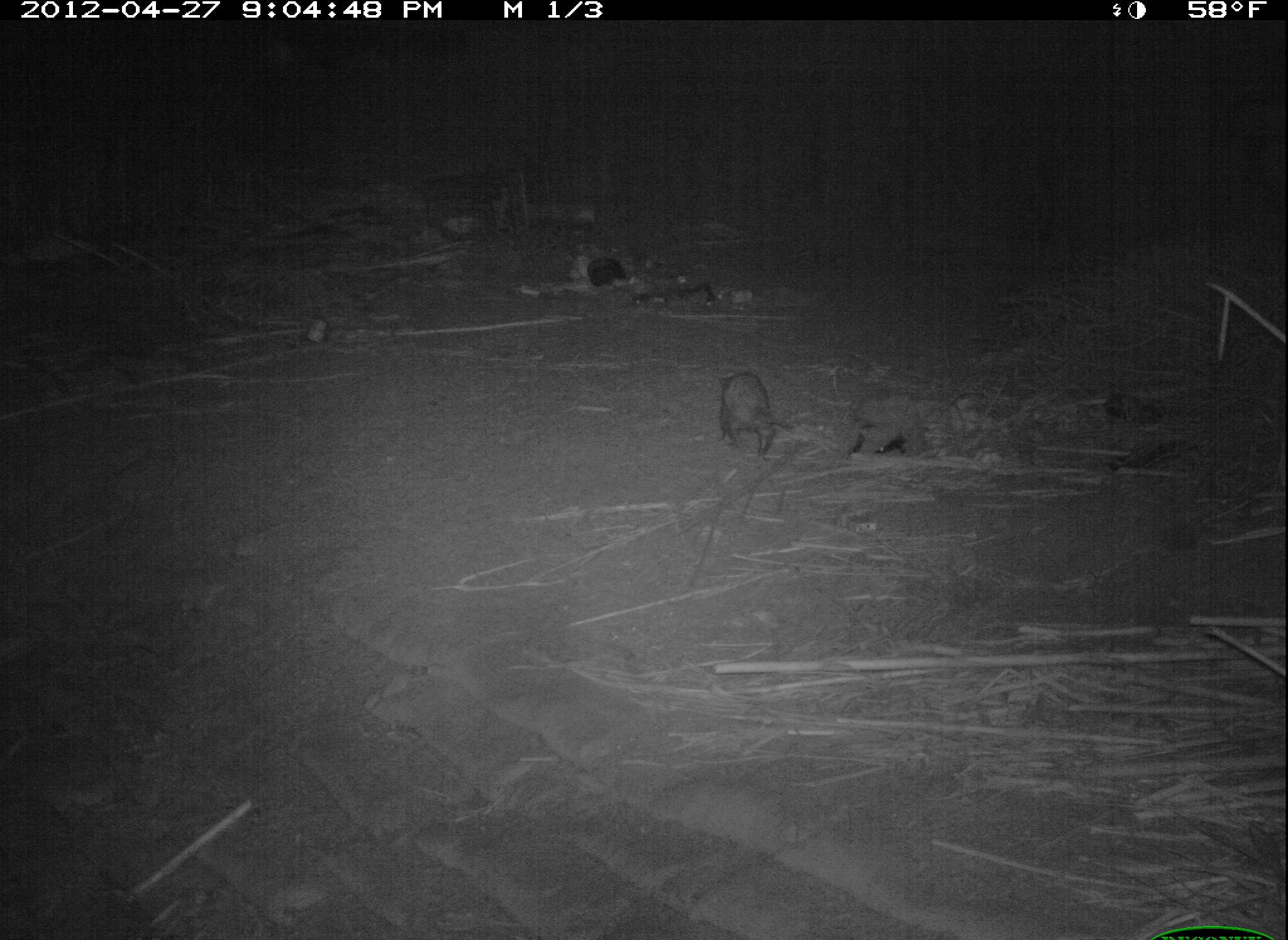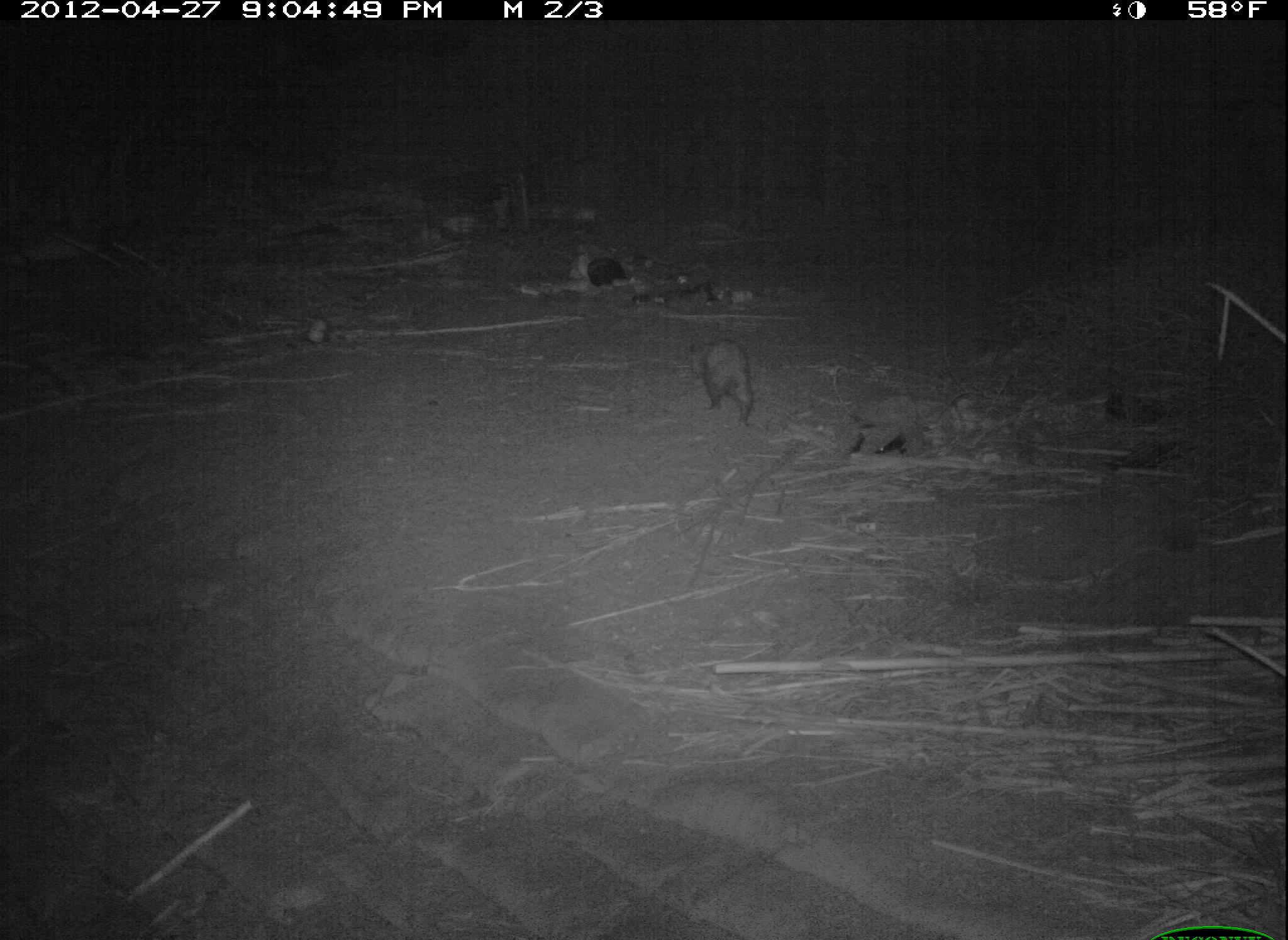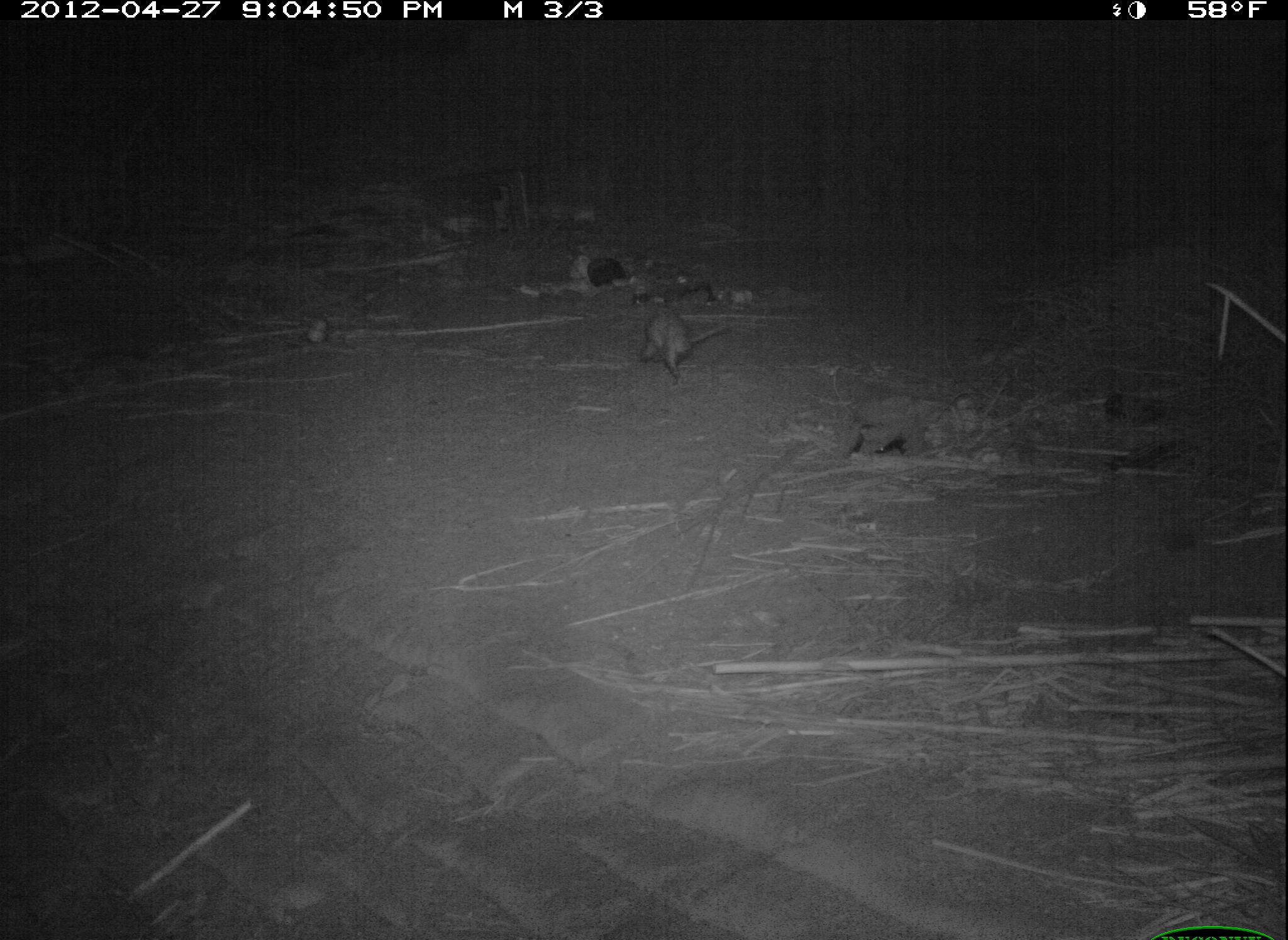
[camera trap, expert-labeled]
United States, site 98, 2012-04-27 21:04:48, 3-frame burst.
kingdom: Animalia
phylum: Chordata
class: Mammalia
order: Didelphimorphia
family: Didelphidae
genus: Didelphis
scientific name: Didelphis virginiana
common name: virginia opossum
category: opossum